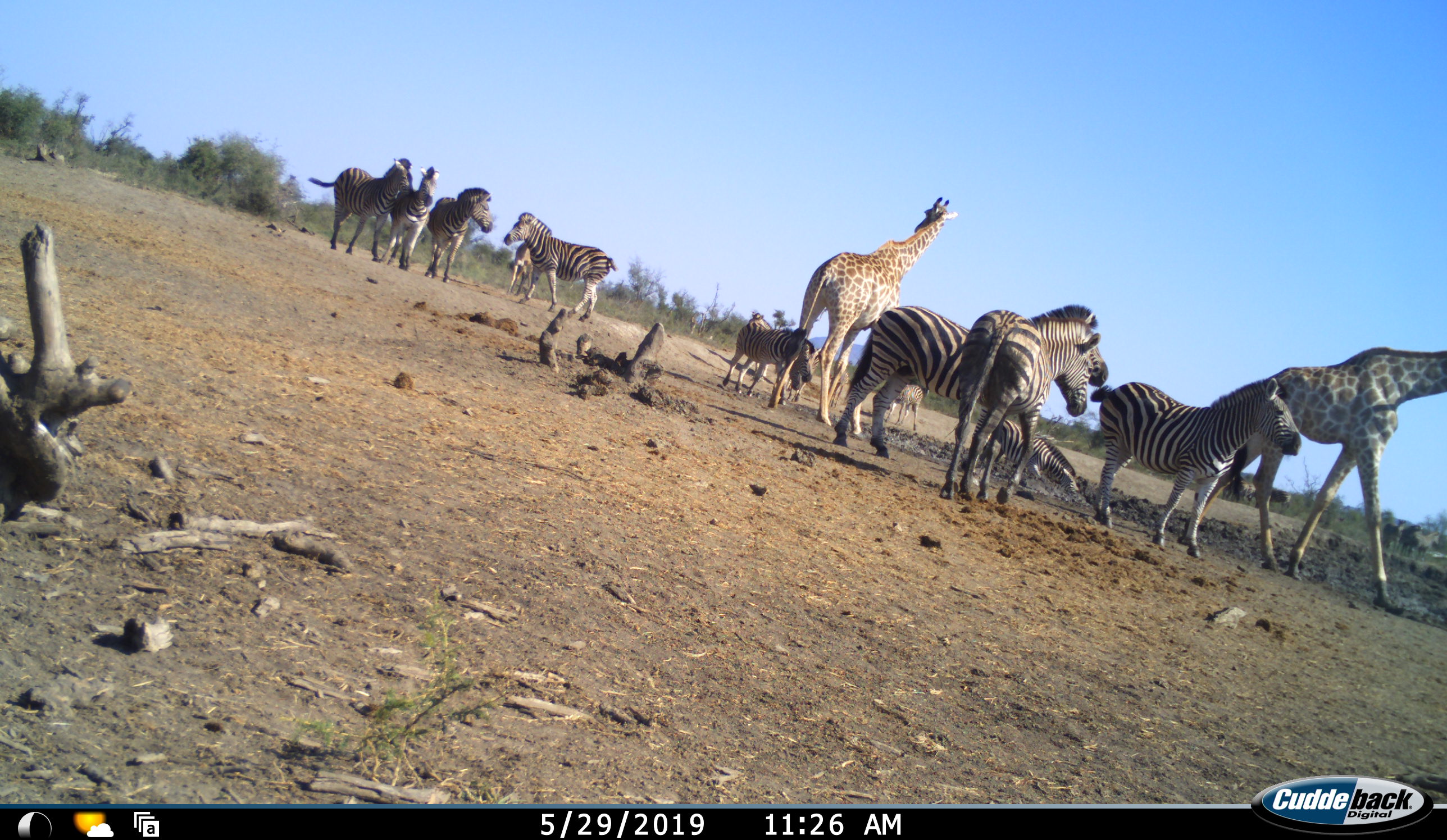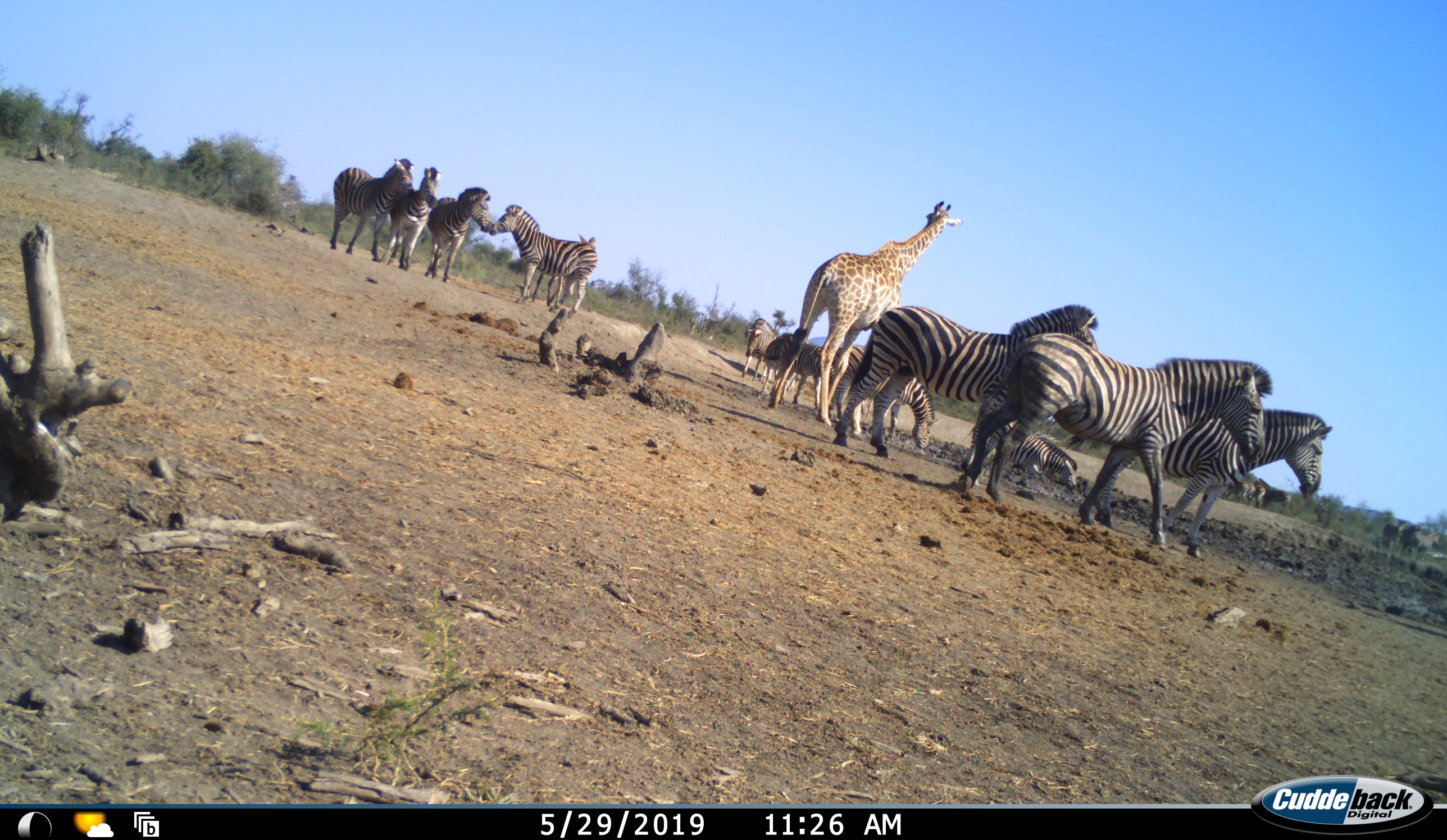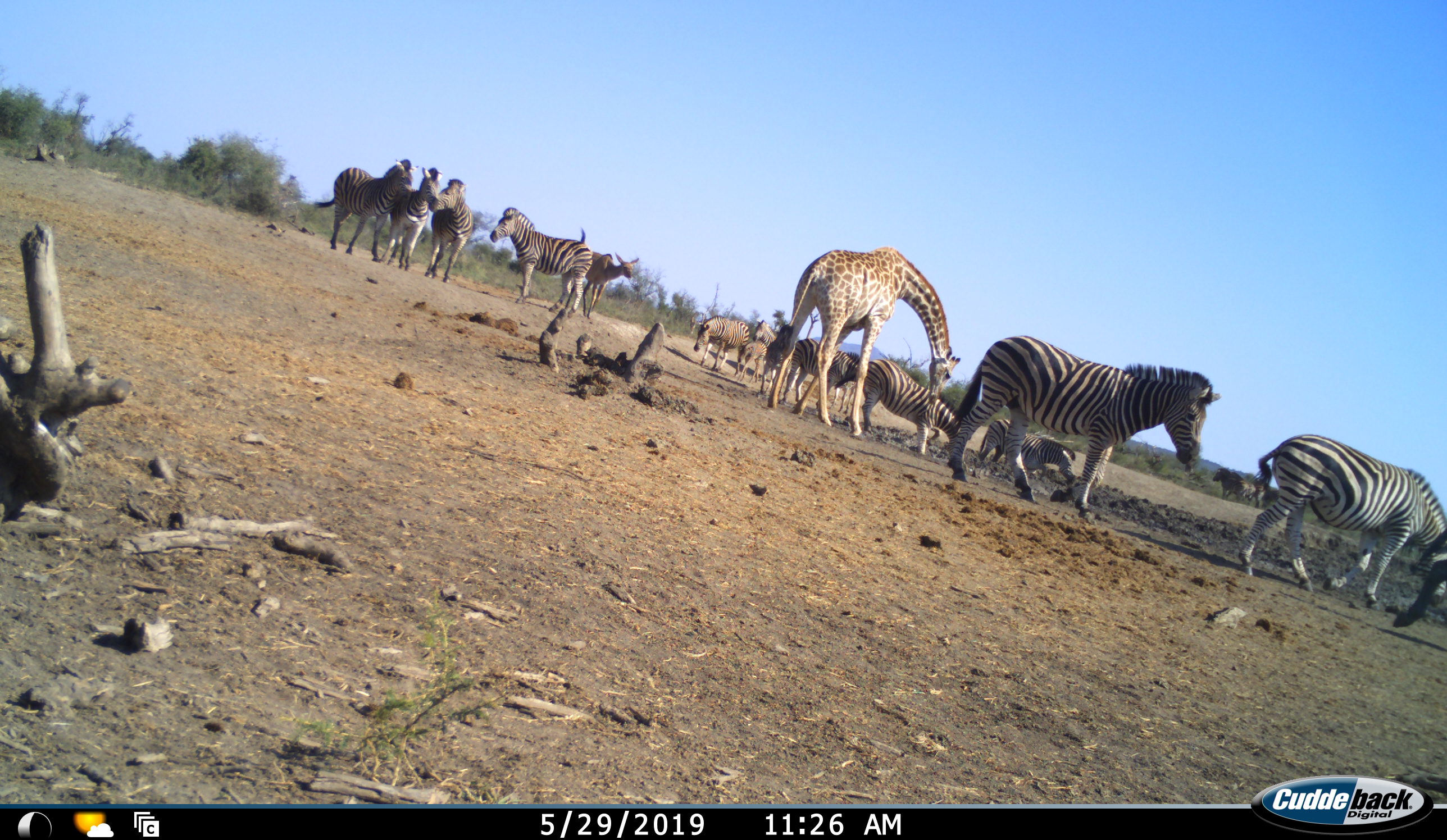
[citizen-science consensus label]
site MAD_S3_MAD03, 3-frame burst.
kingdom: Animalia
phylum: Chordata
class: Mammalia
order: Artiodactyla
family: Giraffidae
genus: Giraffa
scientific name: Giraffa camelopardalis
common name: giraffe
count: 2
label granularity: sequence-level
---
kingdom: Animalia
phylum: Chordata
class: Mammalia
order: Perissodactyla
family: Equidae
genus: Equus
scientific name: Equus quagga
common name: plains zebra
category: zebraplains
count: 11-50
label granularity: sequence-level